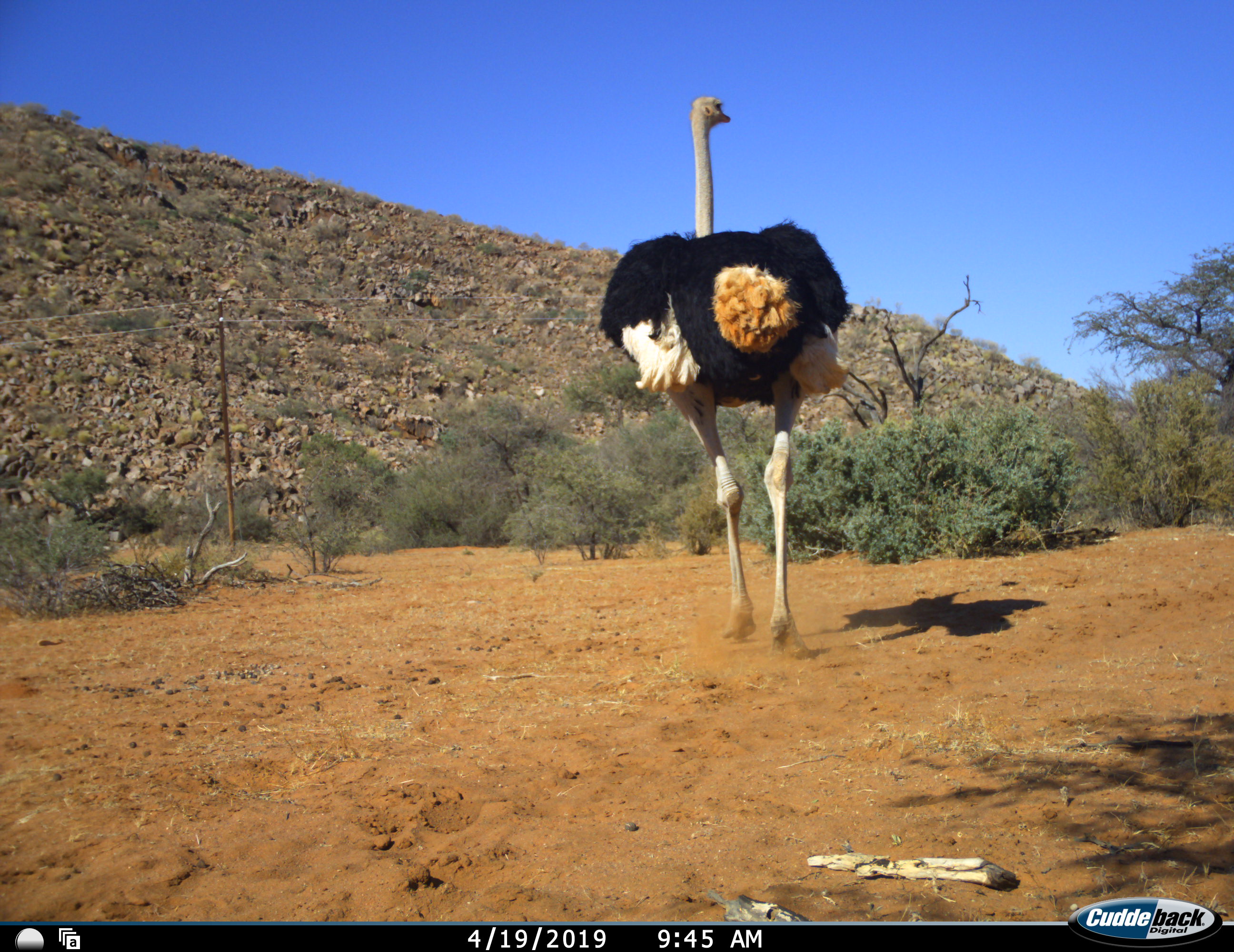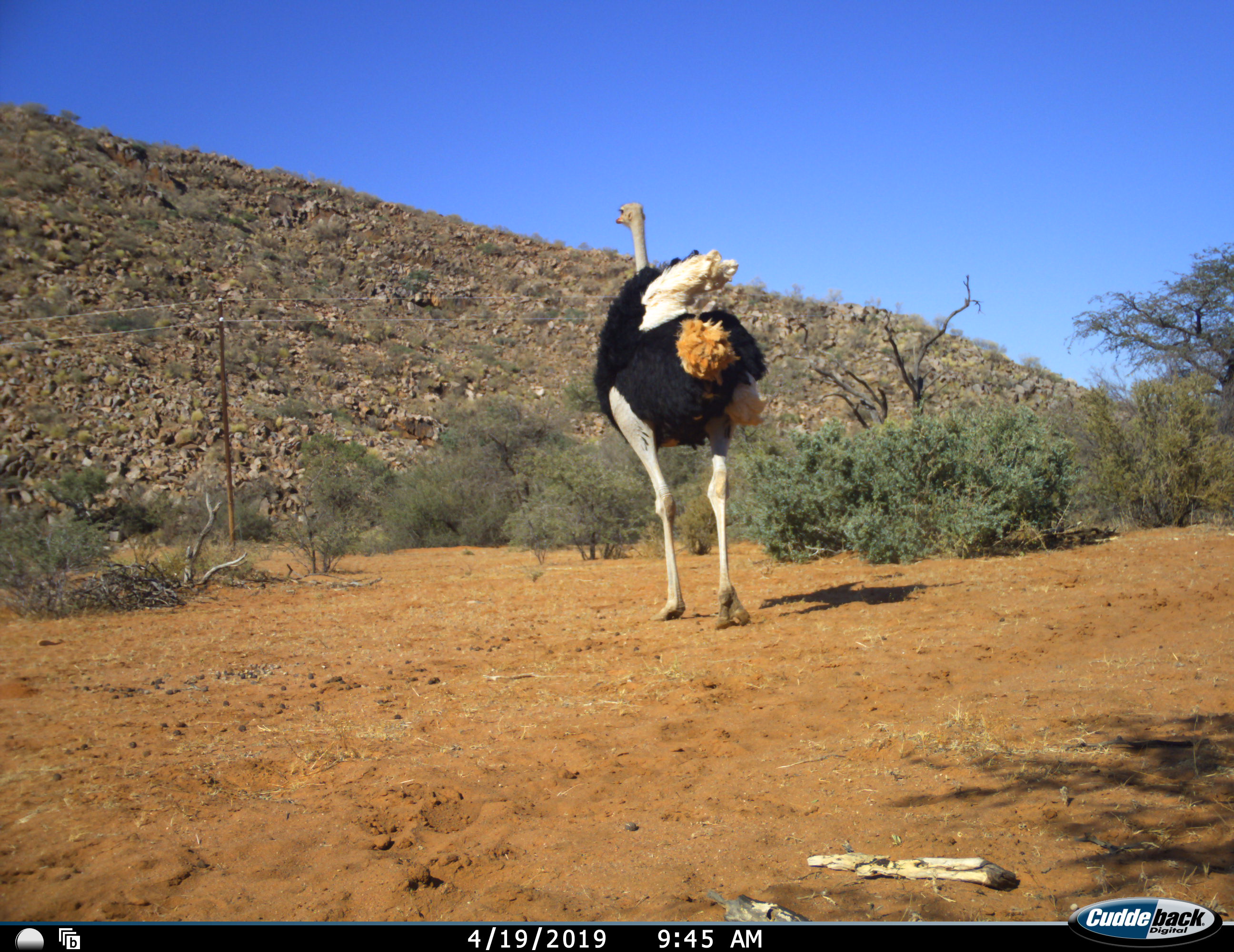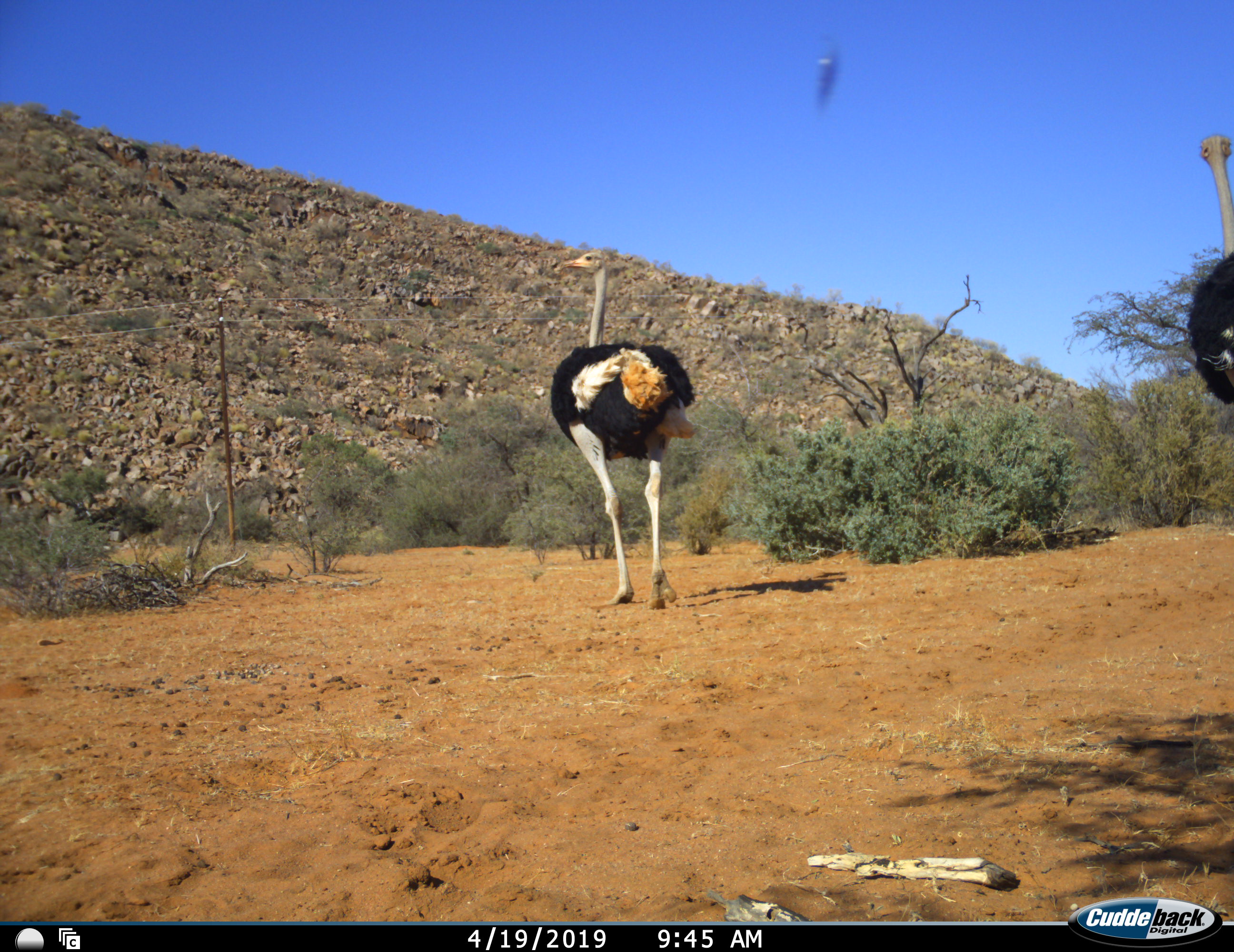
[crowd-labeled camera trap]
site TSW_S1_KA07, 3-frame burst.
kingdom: Animalia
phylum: Chordata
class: Aves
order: Struthioniformes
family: Struthionidae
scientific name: Struthionidae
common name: ostrich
Ostrich (Struthionidae), count 2. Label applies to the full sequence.